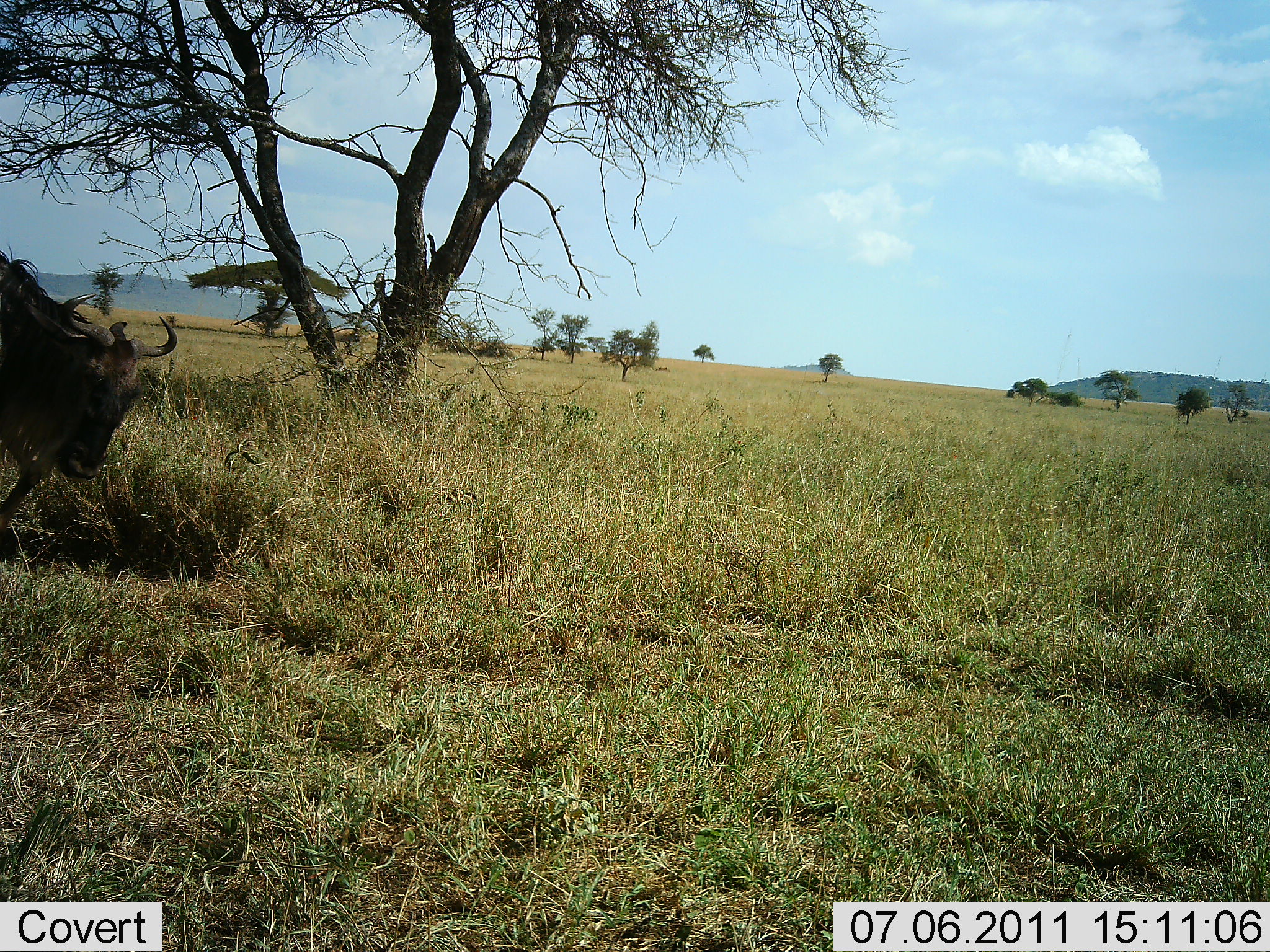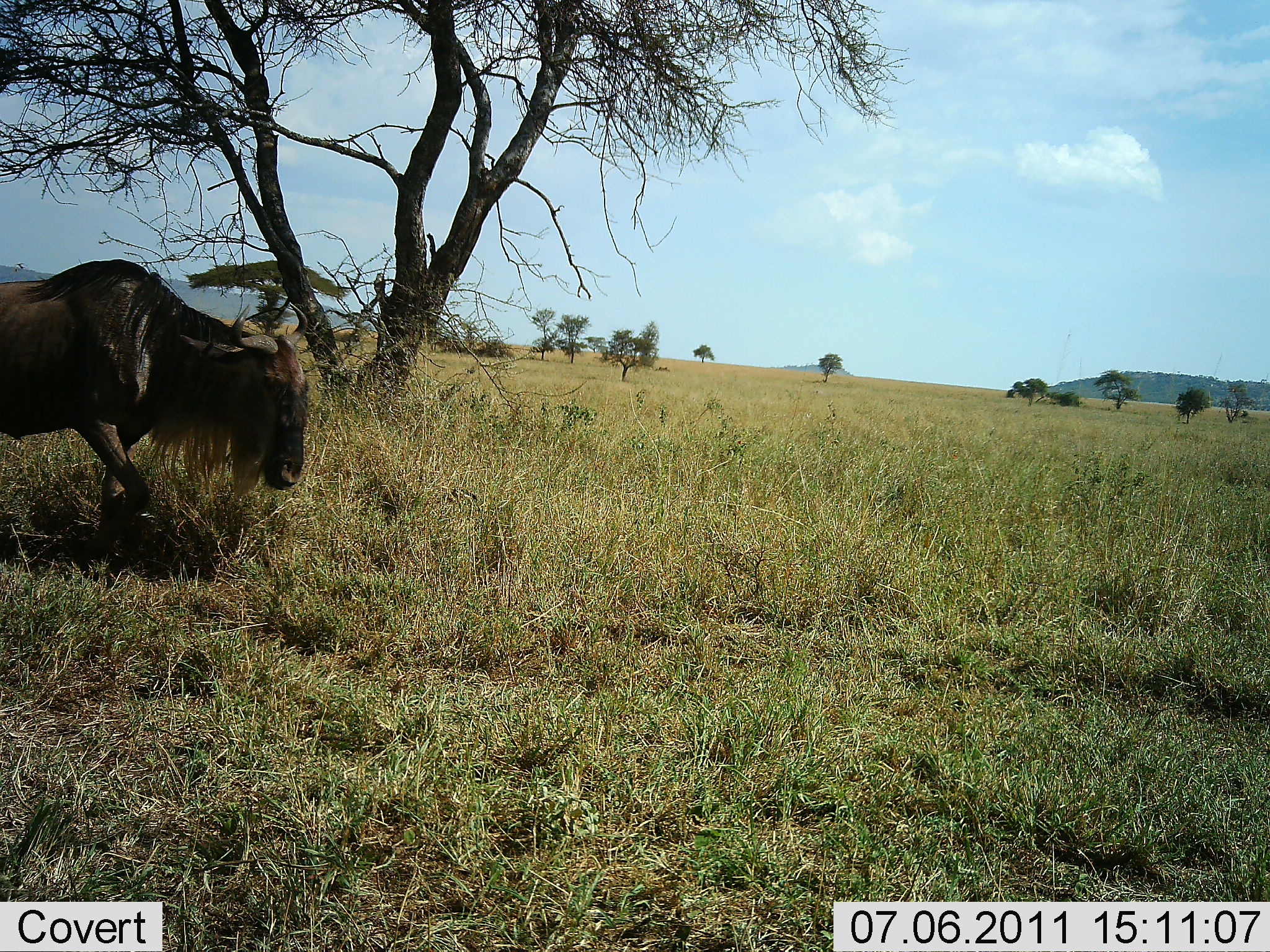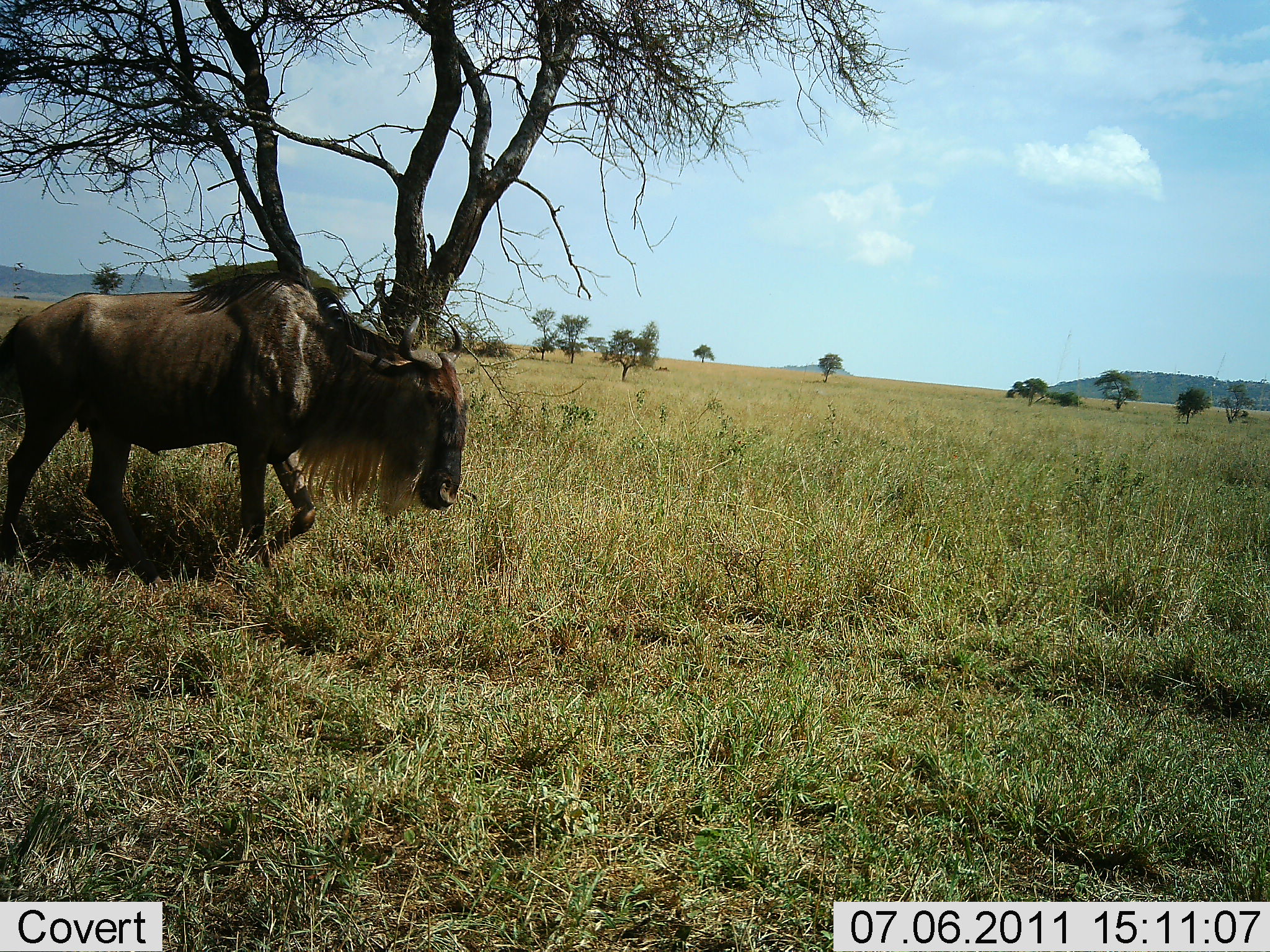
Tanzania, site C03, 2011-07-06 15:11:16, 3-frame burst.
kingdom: Animalia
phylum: Chordata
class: Mammalia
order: Artiodactyla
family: Bovidae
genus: Connochaetes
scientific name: Connochaetes taurinus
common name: blue wildebeest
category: wildebeest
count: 1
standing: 0%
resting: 0%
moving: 100%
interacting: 0%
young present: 0%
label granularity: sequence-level